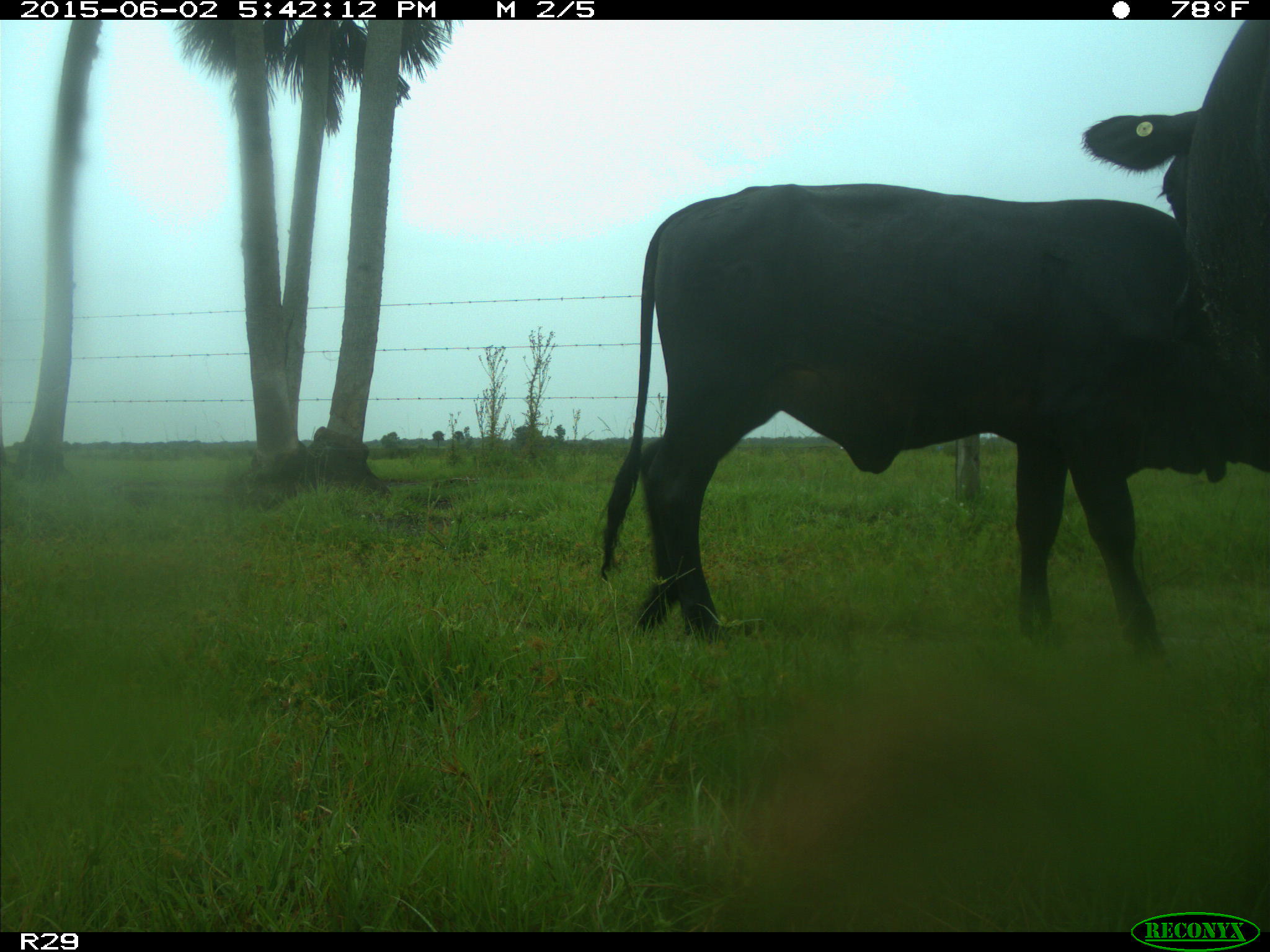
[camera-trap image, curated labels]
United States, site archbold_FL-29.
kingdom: Animalia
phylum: Chordata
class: Mammalia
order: Artiodactyla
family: Bovidae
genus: Bos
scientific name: Bos taurus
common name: domestic cow